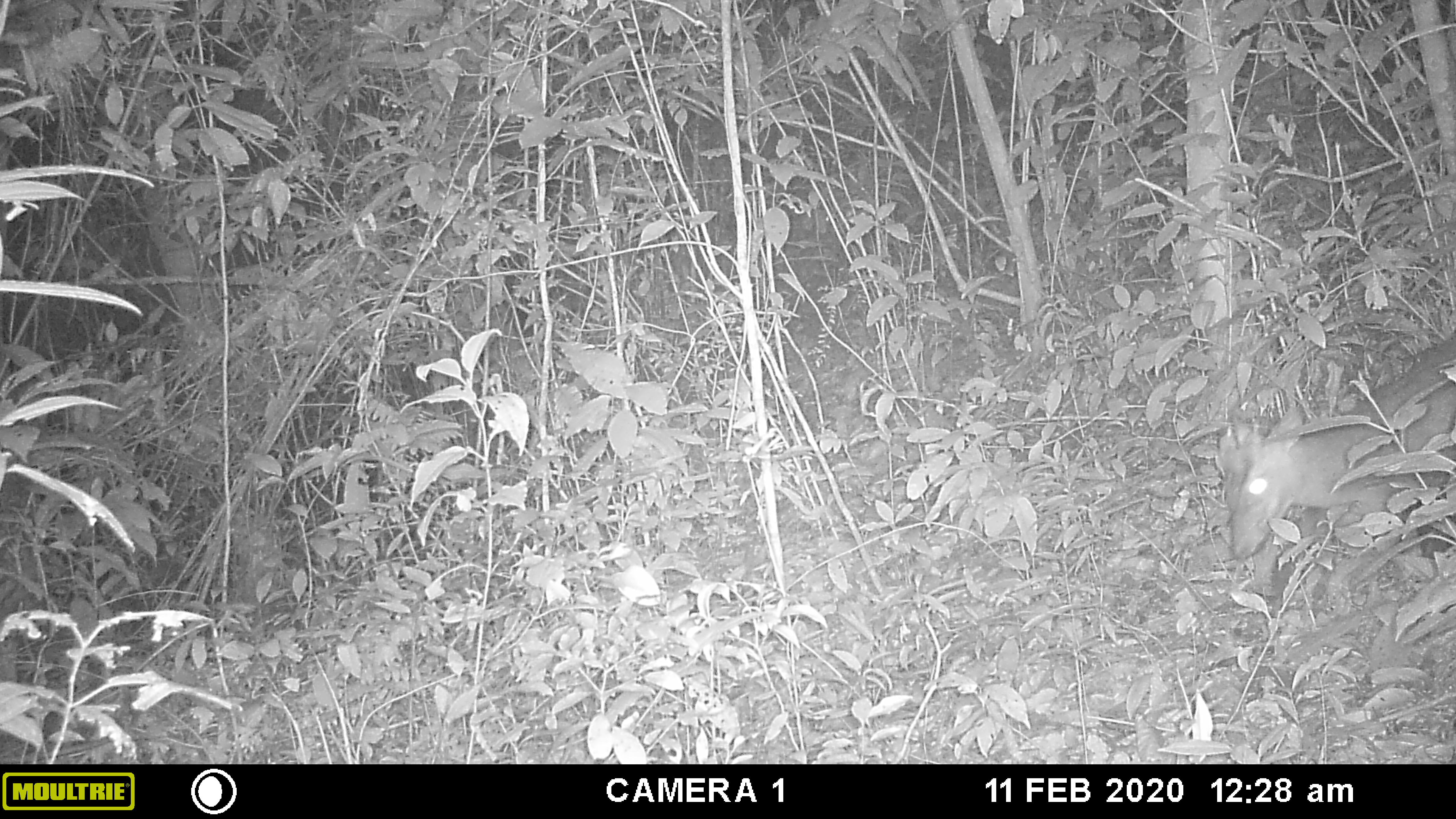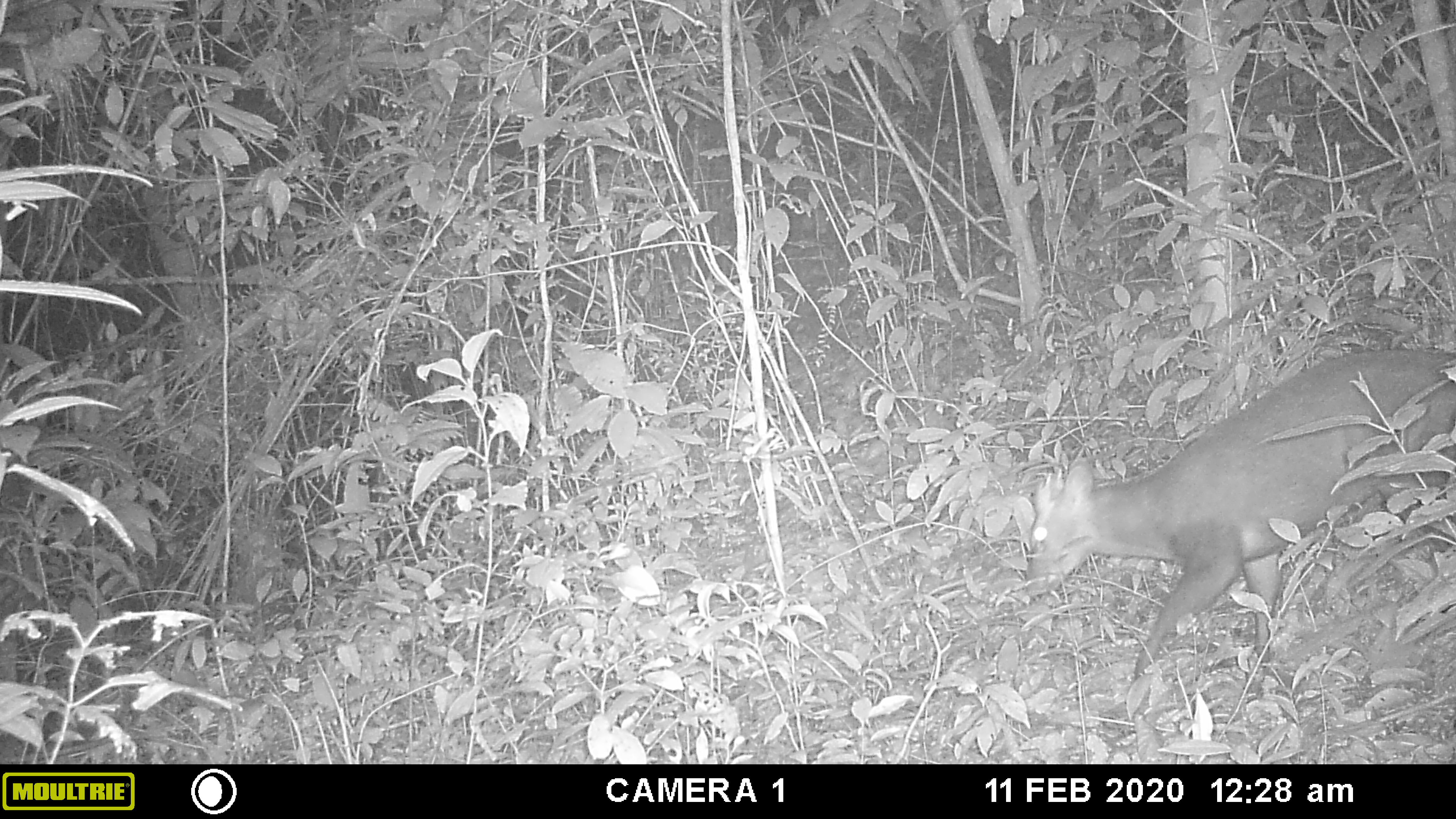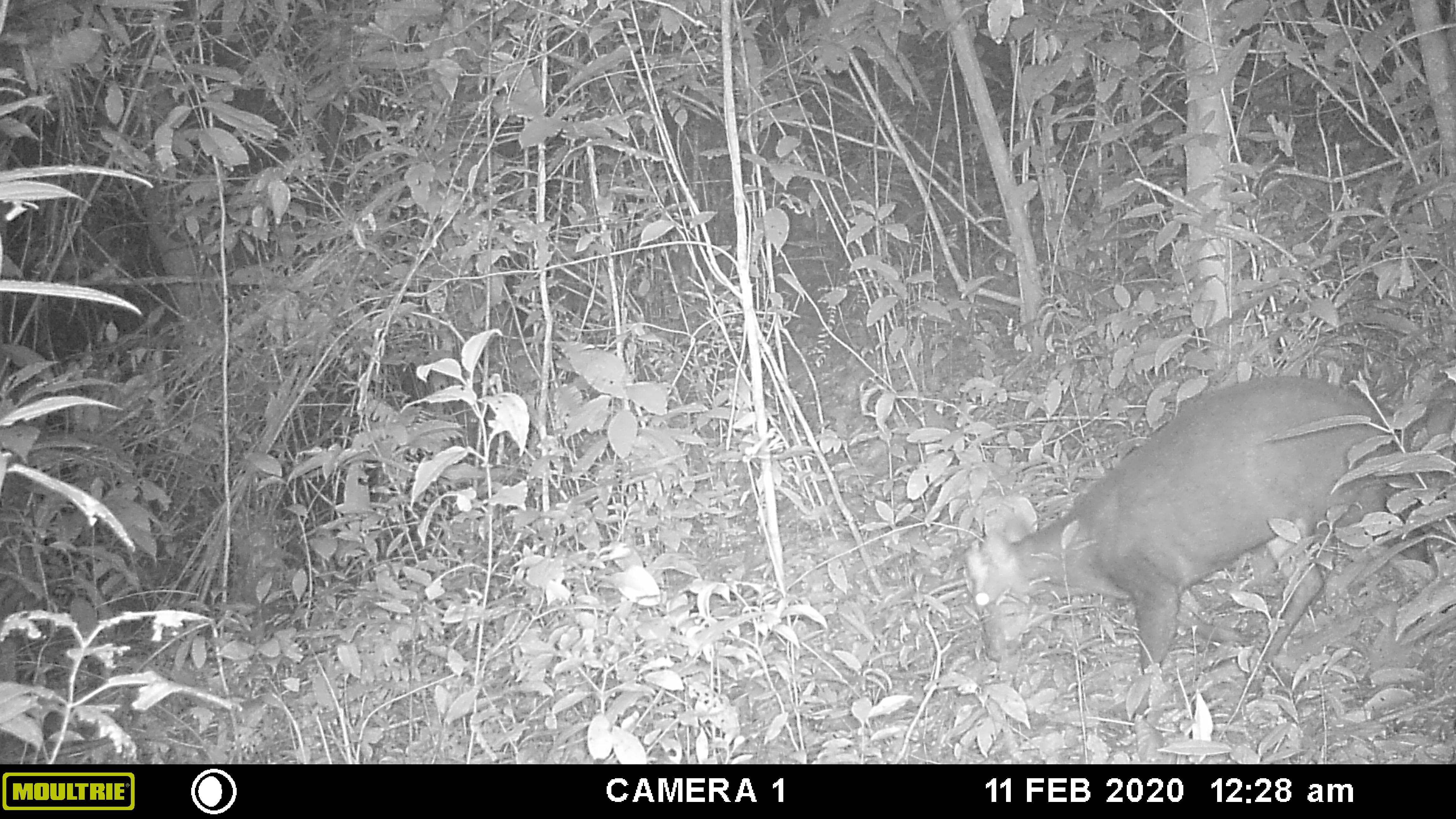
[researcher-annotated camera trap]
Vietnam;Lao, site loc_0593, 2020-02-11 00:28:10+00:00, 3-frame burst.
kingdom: Animalia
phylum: Chordata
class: Mammalia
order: Artiodactyla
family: Cervidae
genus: Muntiacus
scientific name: Muntiacus rooseveltorum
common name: roosevelt's muntjac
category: roosevelts muntjac group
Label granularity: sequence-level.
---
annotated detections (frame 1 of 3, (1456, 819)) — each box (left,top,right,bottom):
roosevelts muntjac group: (1216,331,1456,611)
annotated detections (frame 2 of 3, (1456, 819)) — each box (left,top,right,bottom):
roosevelts muntjac group: (1025,346,1455,690)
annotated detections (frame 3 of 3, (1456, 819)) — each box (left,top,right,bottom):
roosevelts muntjac group: (965,374,1454,717)